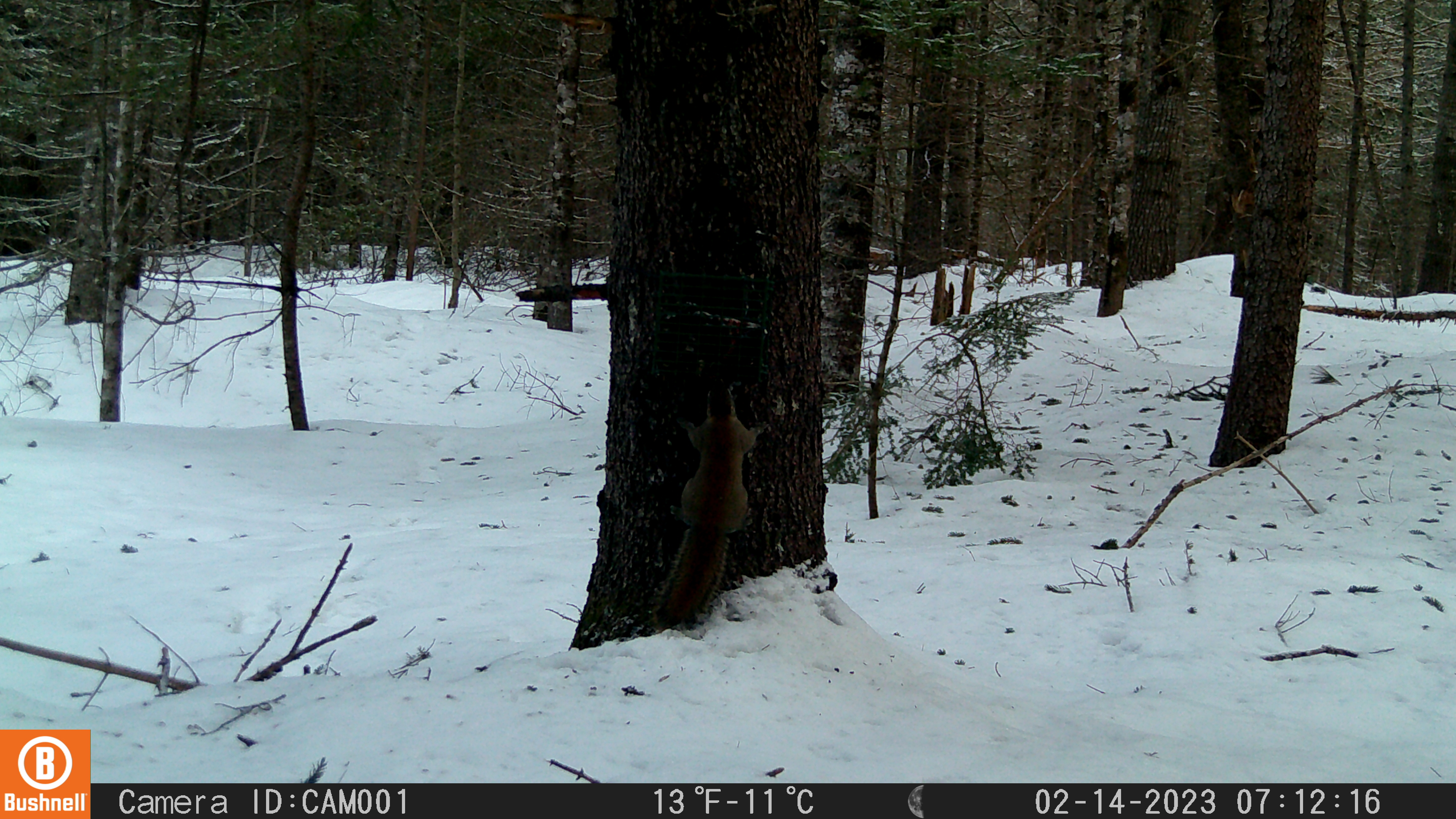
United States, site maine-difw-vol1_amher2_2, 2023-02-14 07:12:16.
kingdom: Animalia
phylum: Chordata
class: Mammalia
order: Rodentia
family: Sciuridae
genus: Tamiasciurus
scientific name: Tamiasciurus hudsonicus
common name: red squirrel